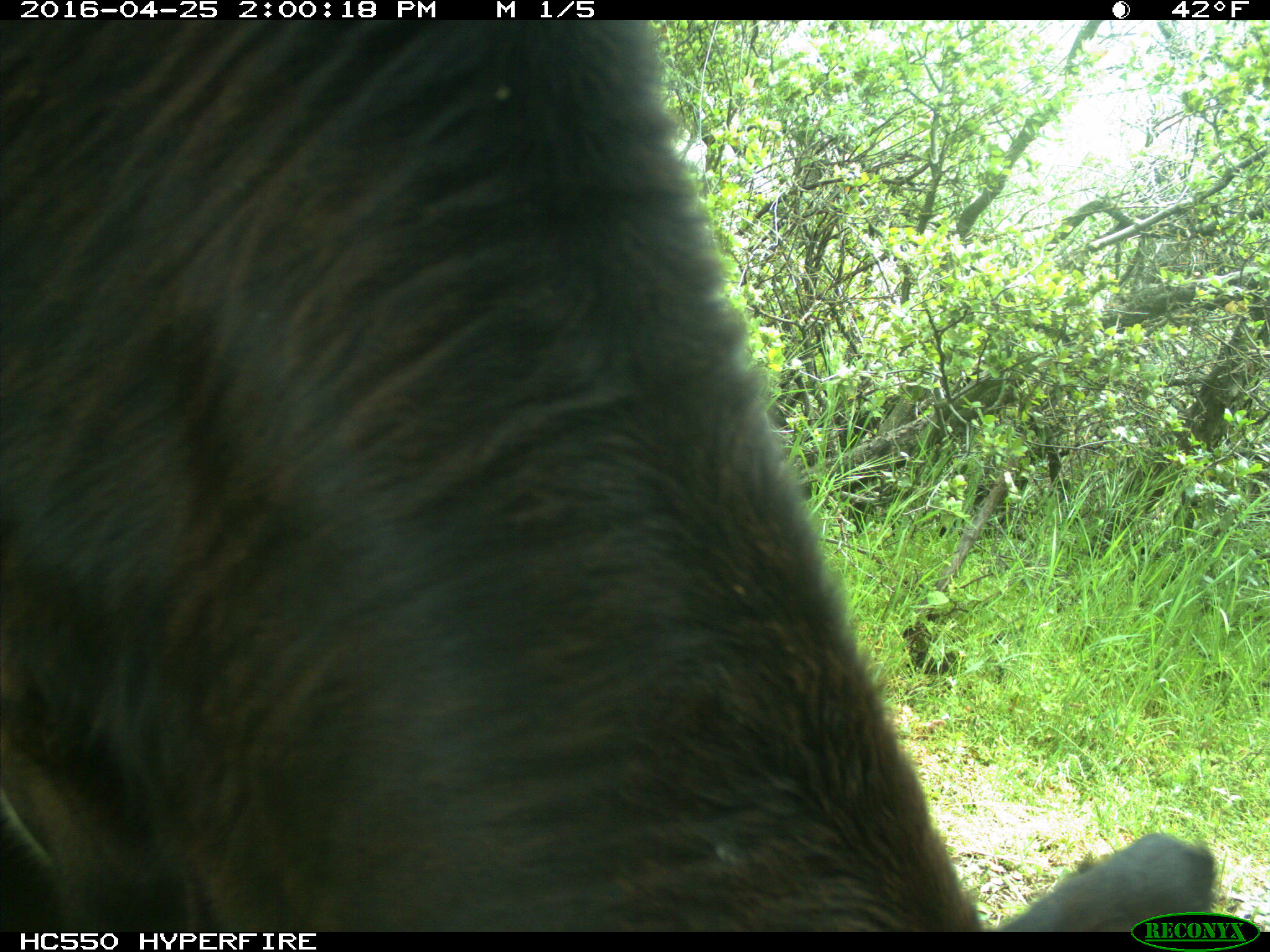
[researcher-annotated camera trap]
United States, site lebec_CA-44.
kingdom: Animalia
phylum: Chordata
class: Mammalia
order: Artiodactyla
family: Bovidae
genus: Bos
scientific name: Bos taurus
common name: domestic cow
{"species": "Bos taurus (domestic cow)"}